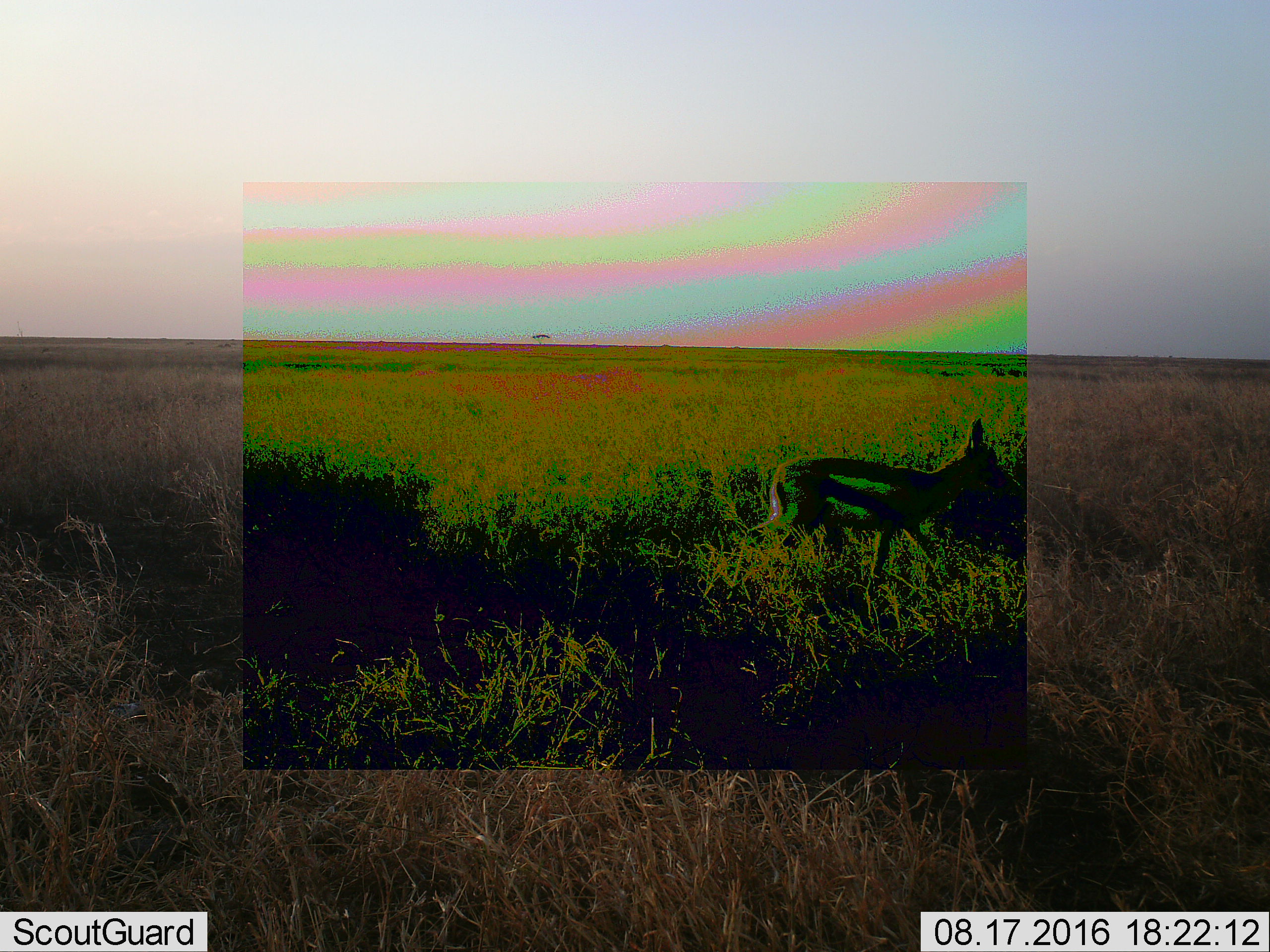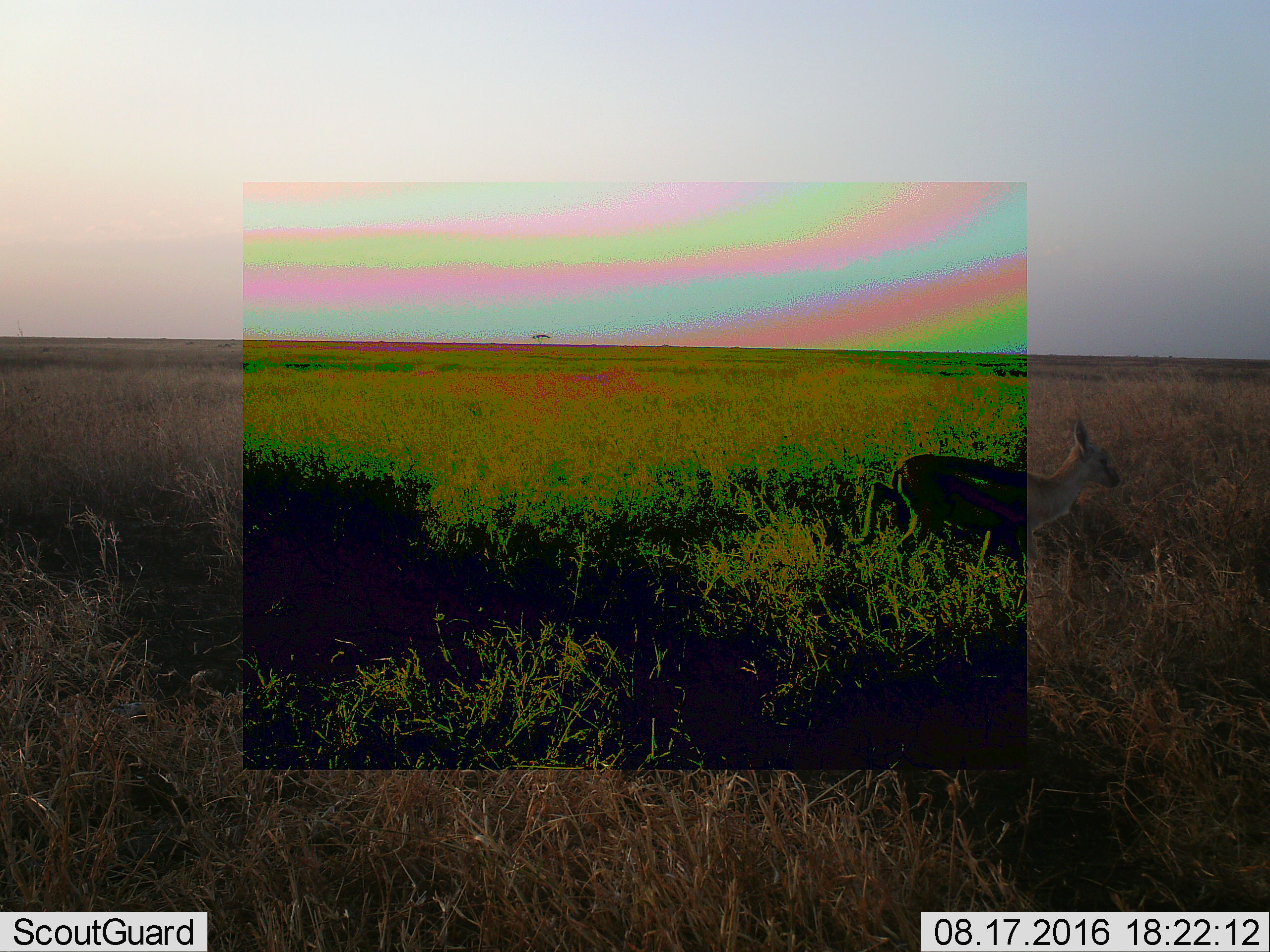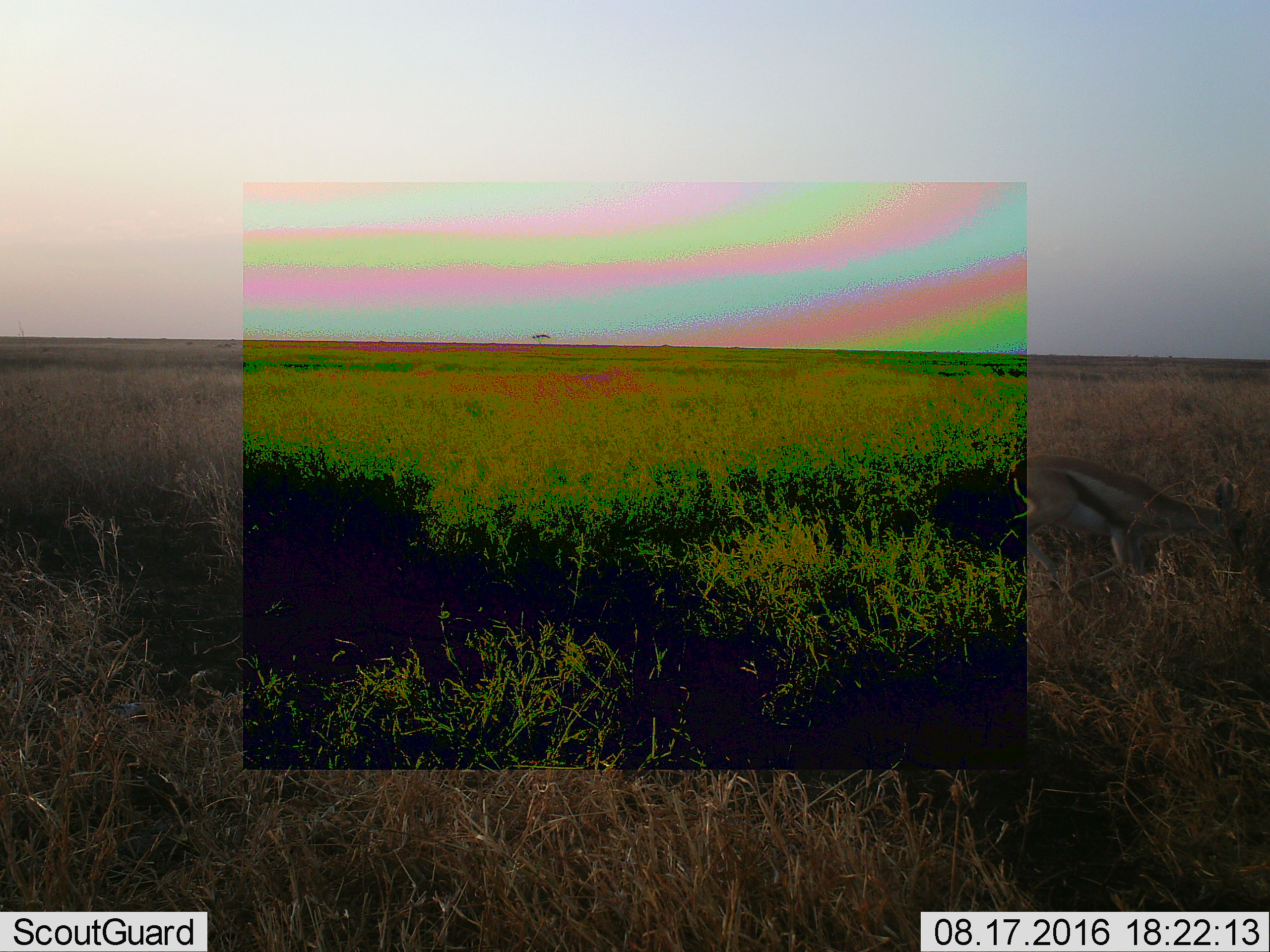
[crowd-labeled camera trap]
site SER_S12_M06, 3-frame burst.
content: unidentified animal